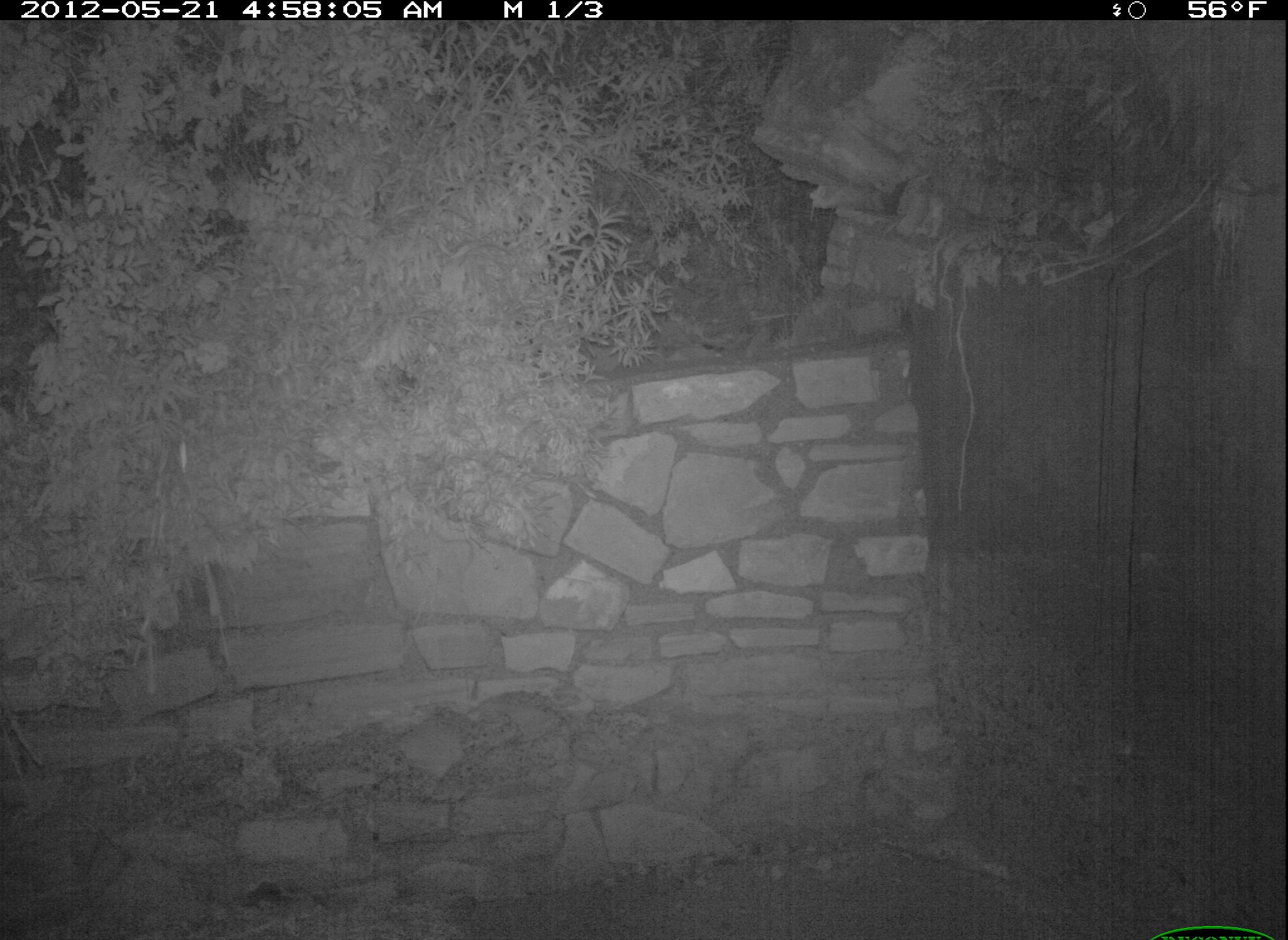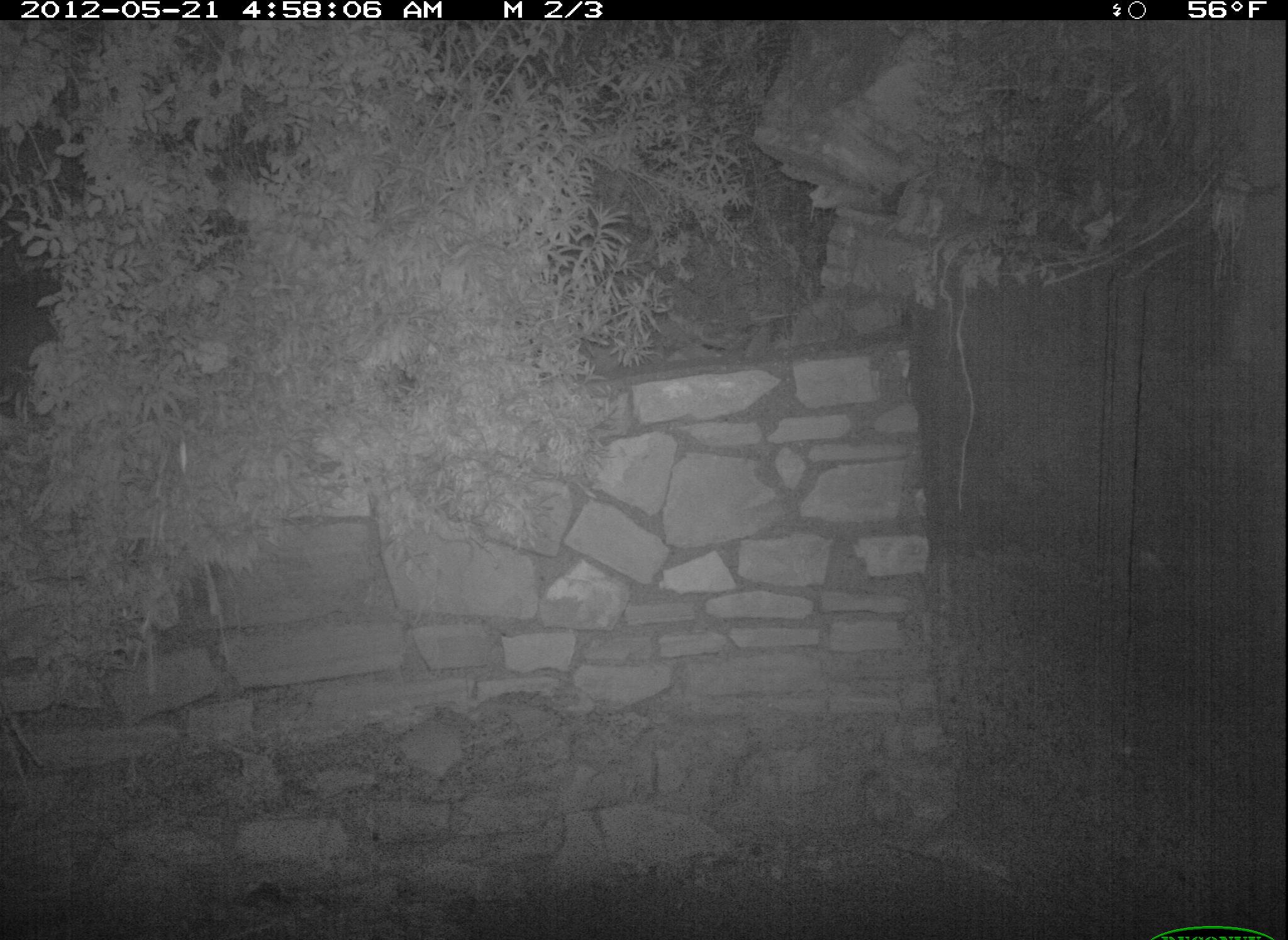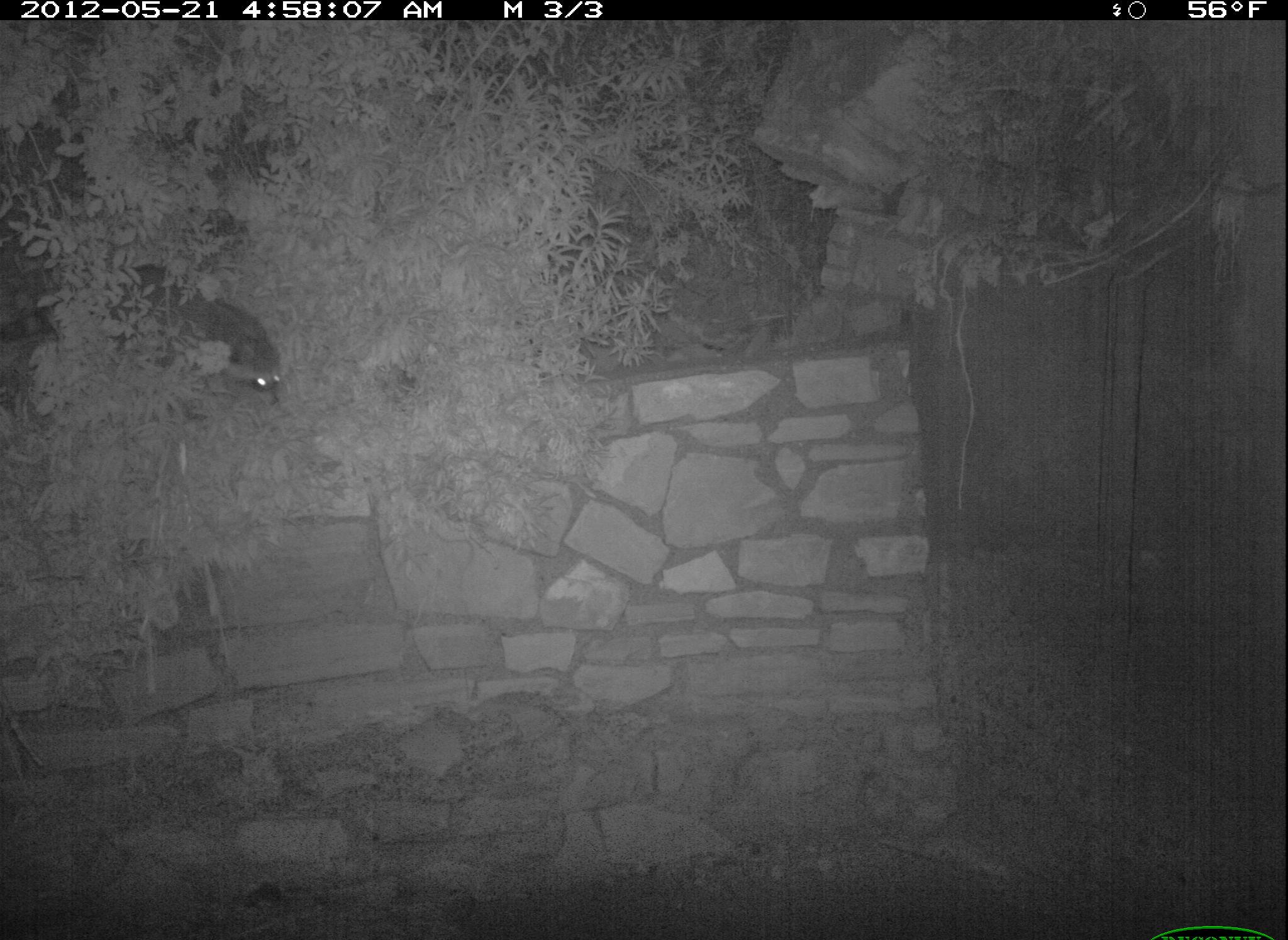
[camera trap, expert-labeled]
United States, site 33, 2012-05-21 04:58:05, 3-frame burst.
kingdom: Animalia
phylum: Chordata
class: Mammalia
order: Carnivora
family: Procyonidae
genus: Procyon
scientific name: Procyon lotor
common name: raccoon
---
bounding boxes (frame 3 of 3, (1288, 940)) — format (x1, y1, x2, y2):
raccoon: (138, 277, 291, 427)